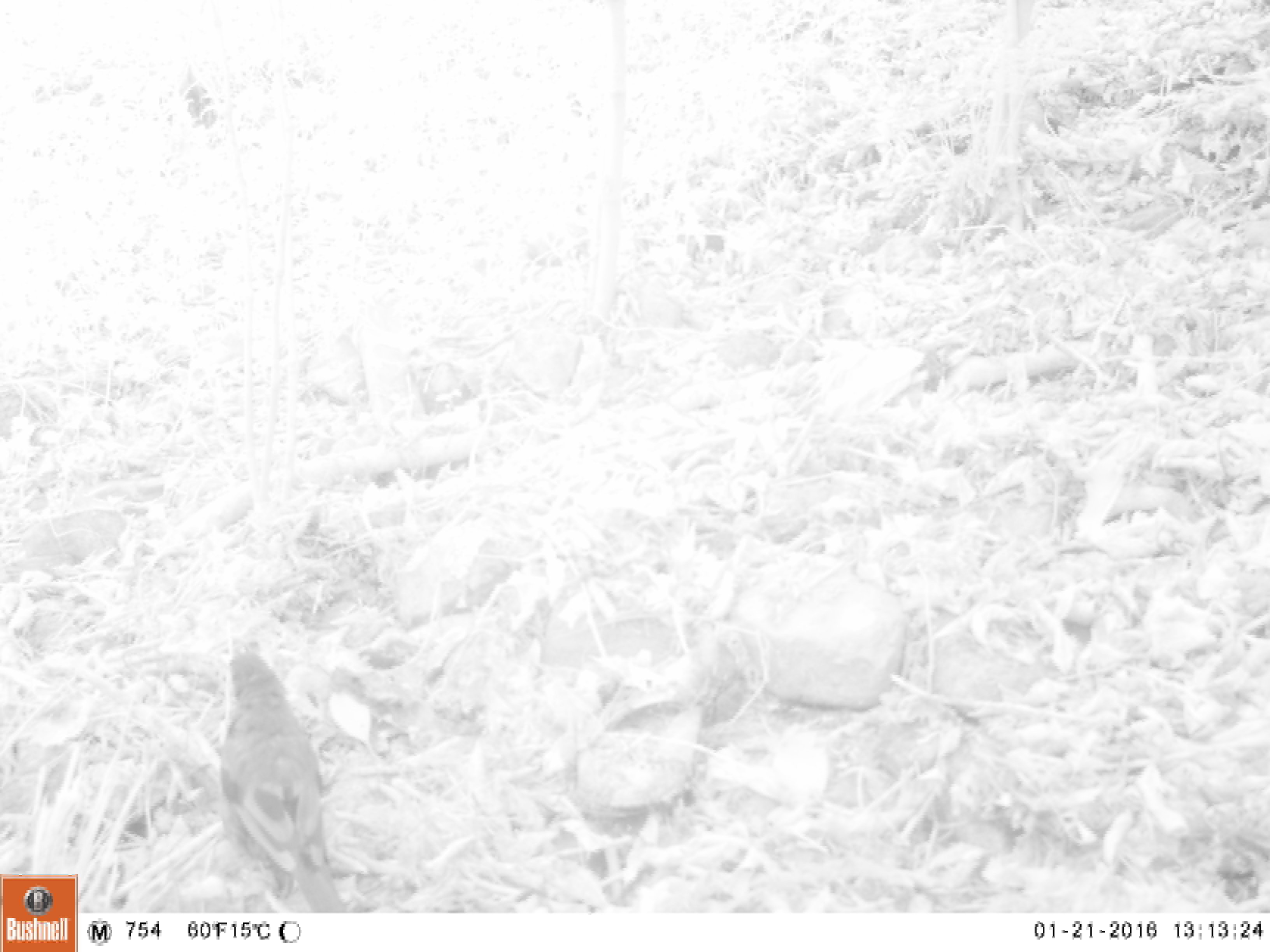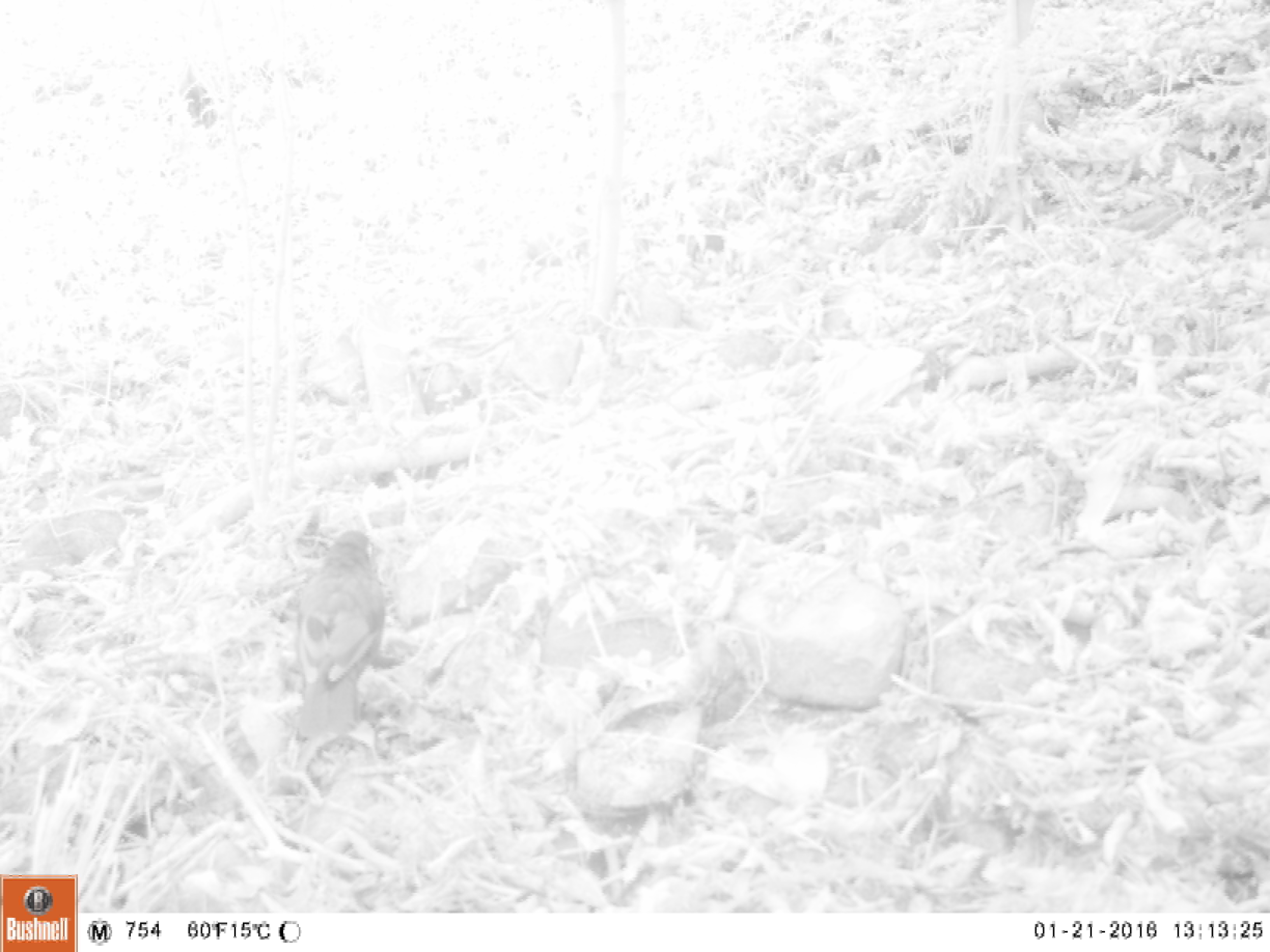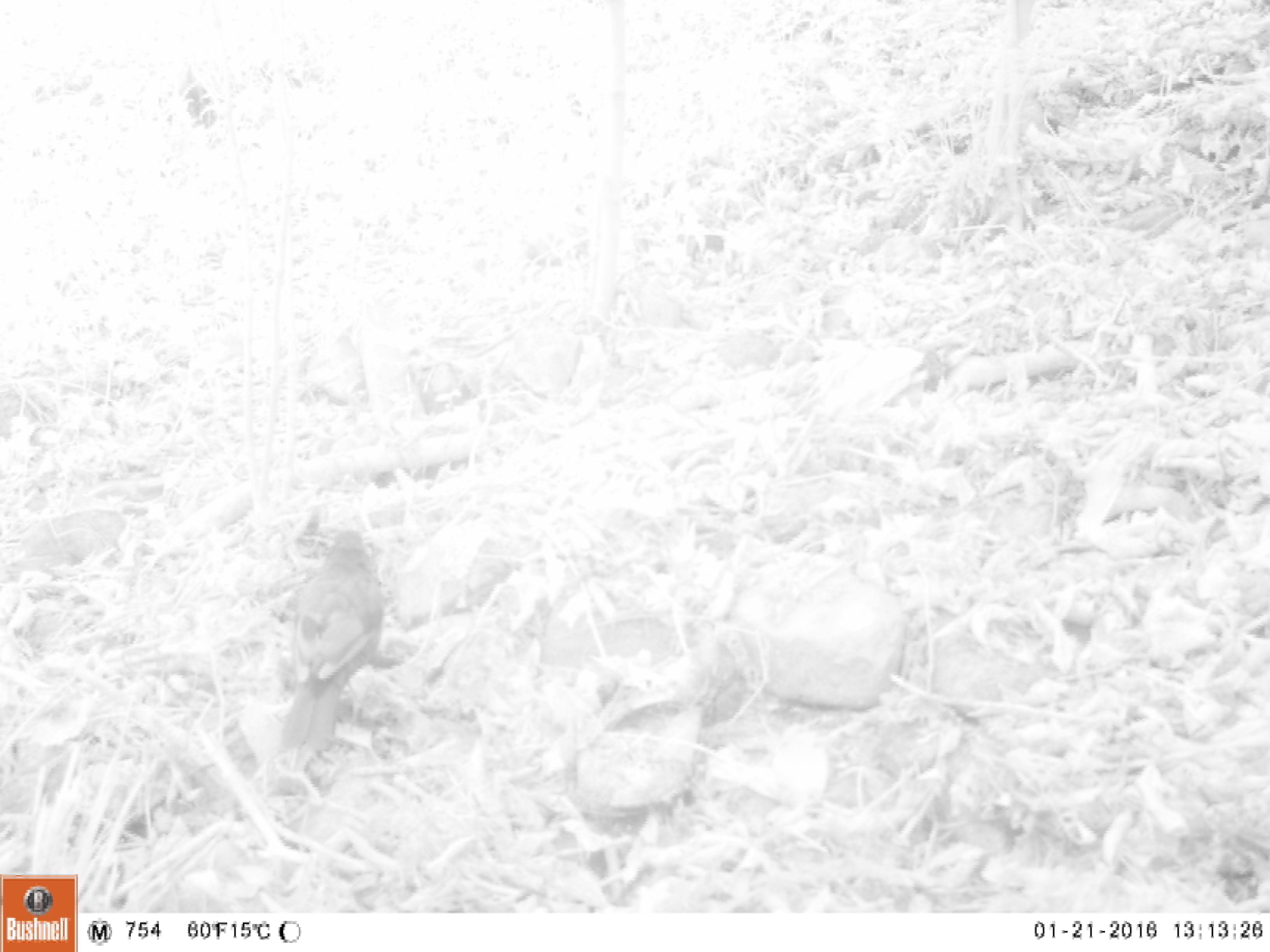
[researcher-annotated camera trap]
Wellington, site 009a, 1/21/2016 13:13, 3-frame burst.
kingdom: Animalia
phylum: Chordata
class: Aves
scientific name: Aves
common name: bird